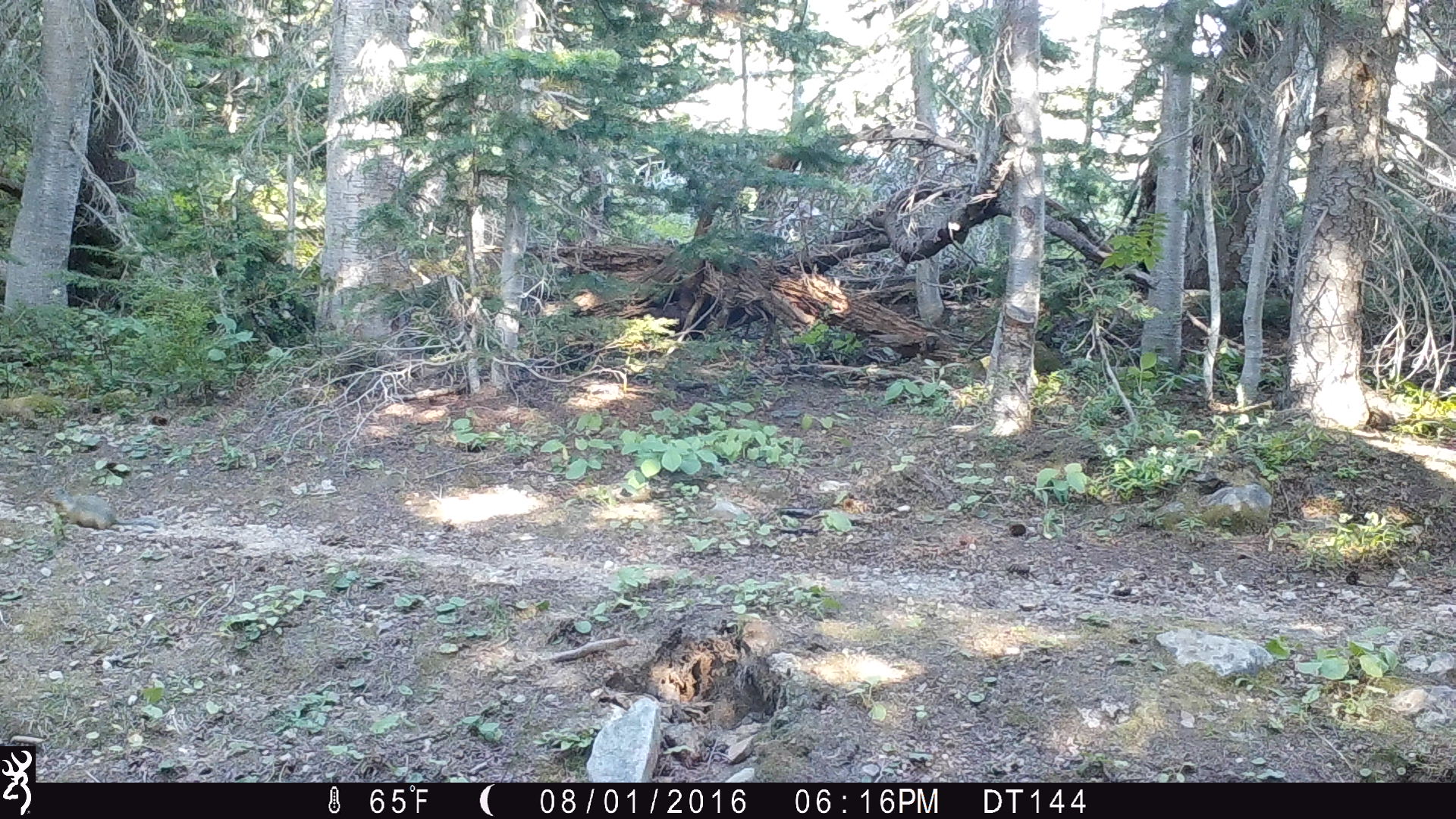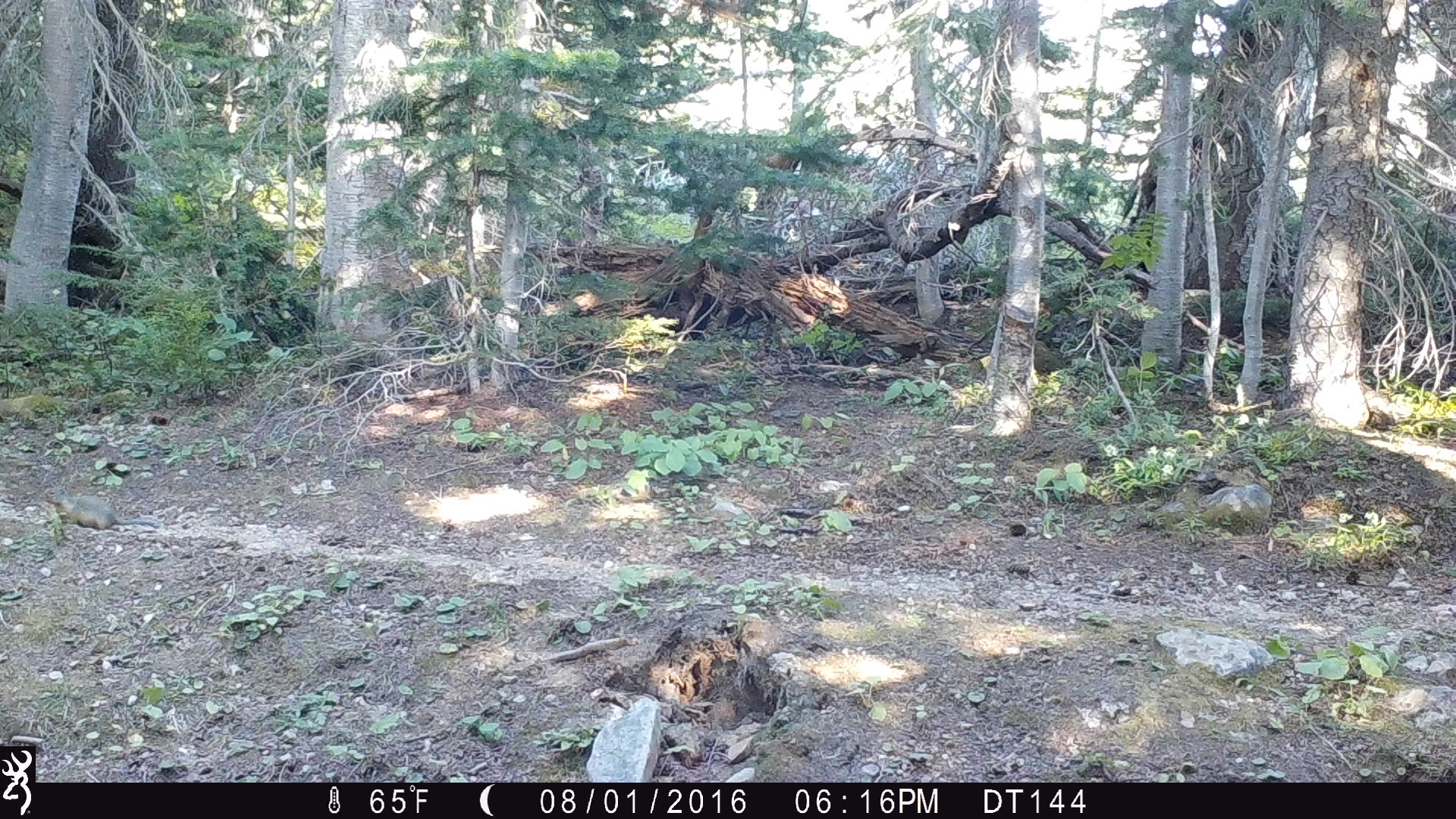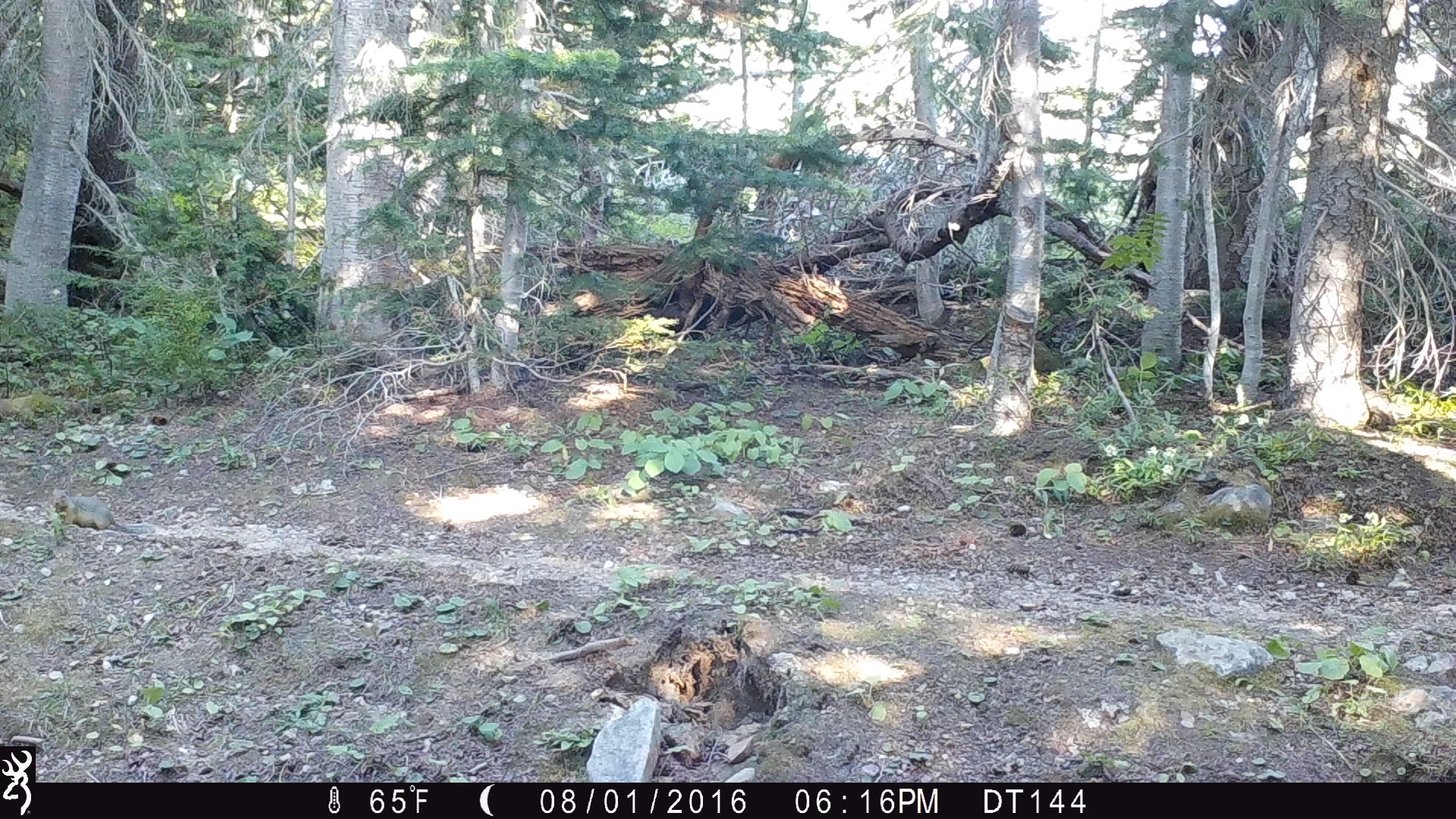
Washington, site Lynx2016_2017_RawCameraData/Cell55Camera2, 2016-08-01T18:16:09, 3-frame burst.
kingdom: Animalia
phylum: Chordata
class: Mammalia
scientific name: Mammalia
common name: small mammal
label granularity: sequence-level